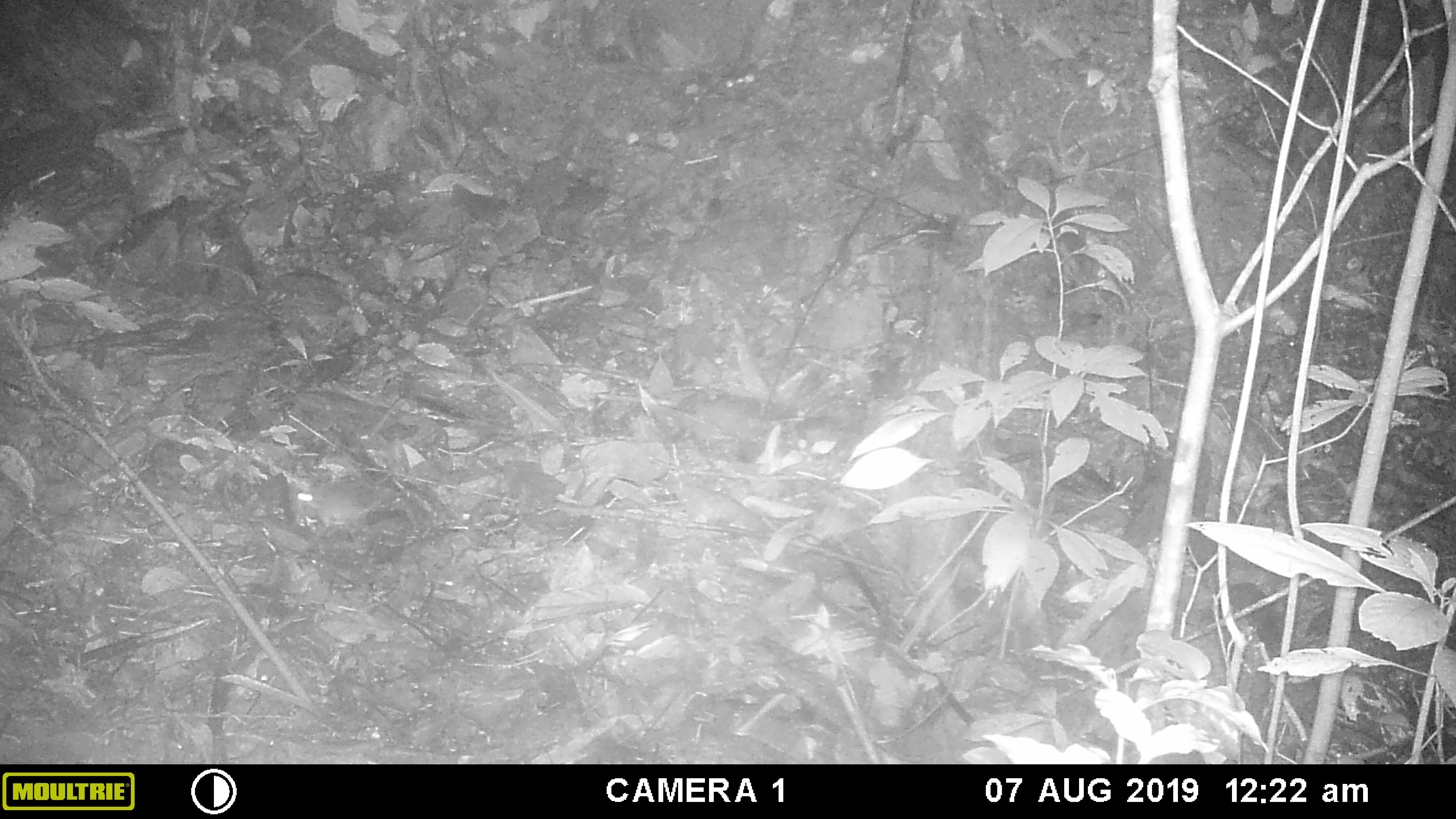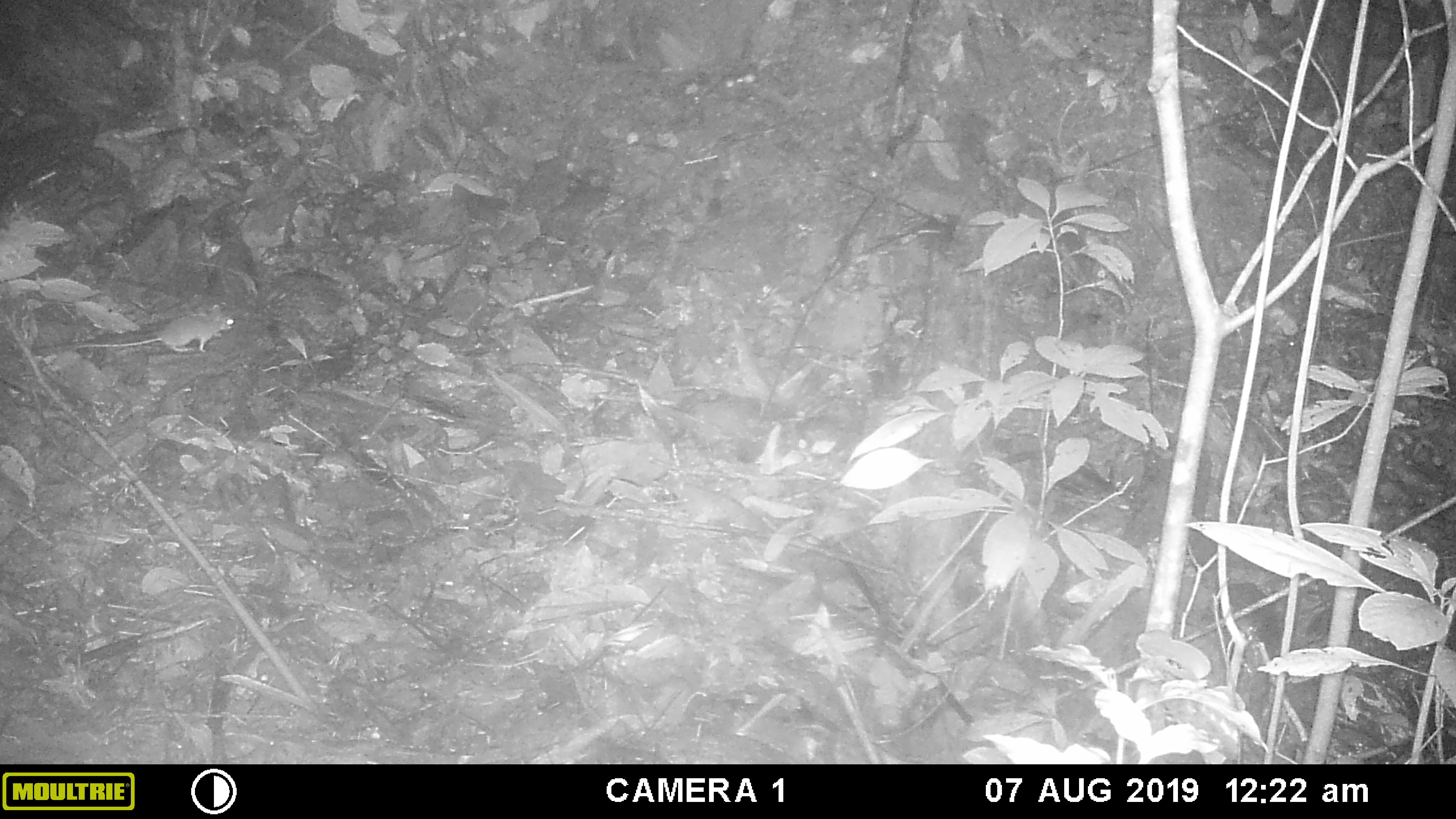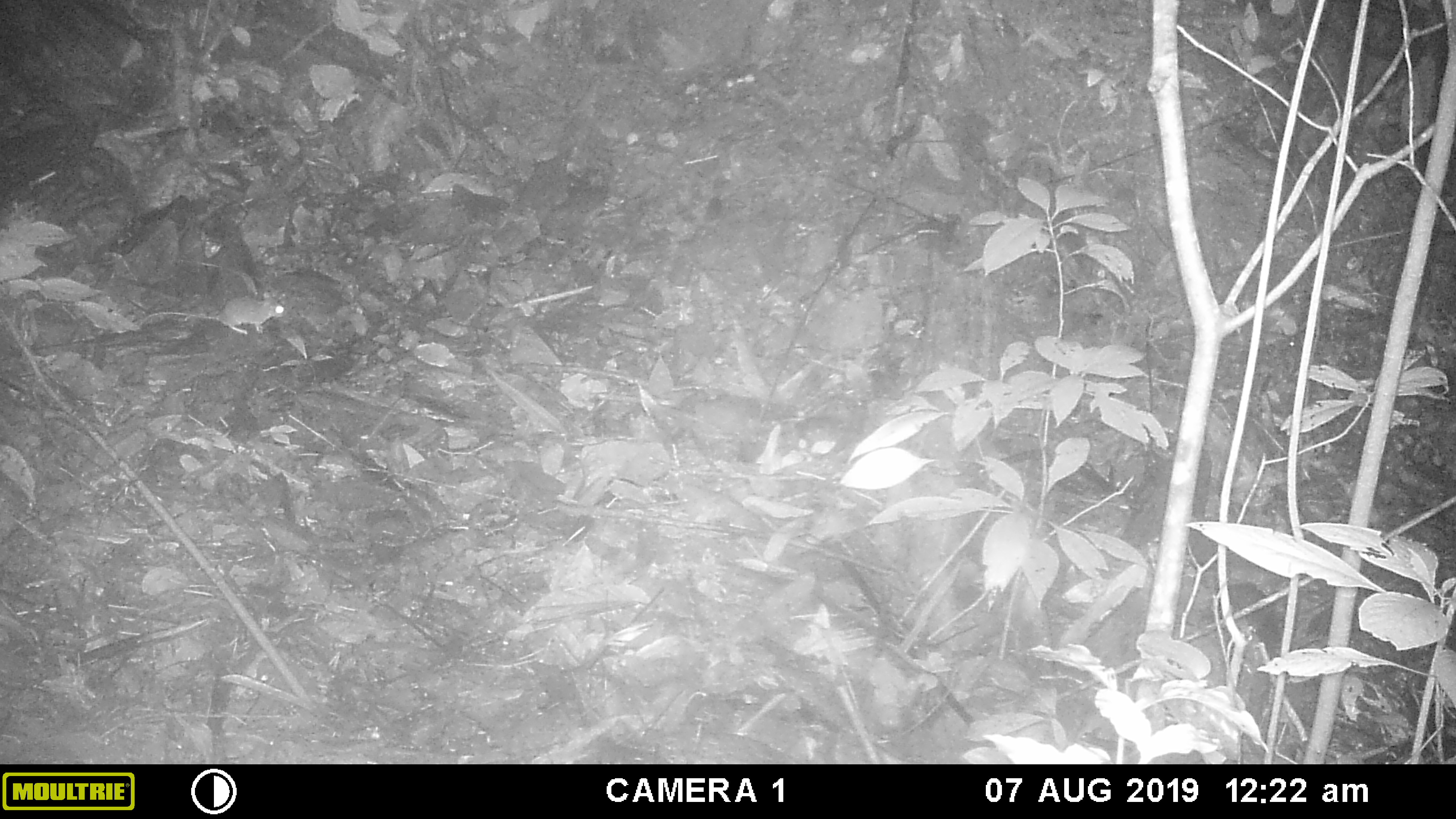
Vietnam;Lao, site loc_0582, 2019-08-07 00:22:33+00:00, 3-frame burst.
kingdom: Animalia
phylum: Chordata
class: Mammalia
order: Rodentia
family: Muridae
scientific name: Muridae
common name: old-world mice and rats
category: unidentified murid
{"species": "unidentified murid (old-world mice and rats) (Muridae)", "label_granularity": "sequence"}